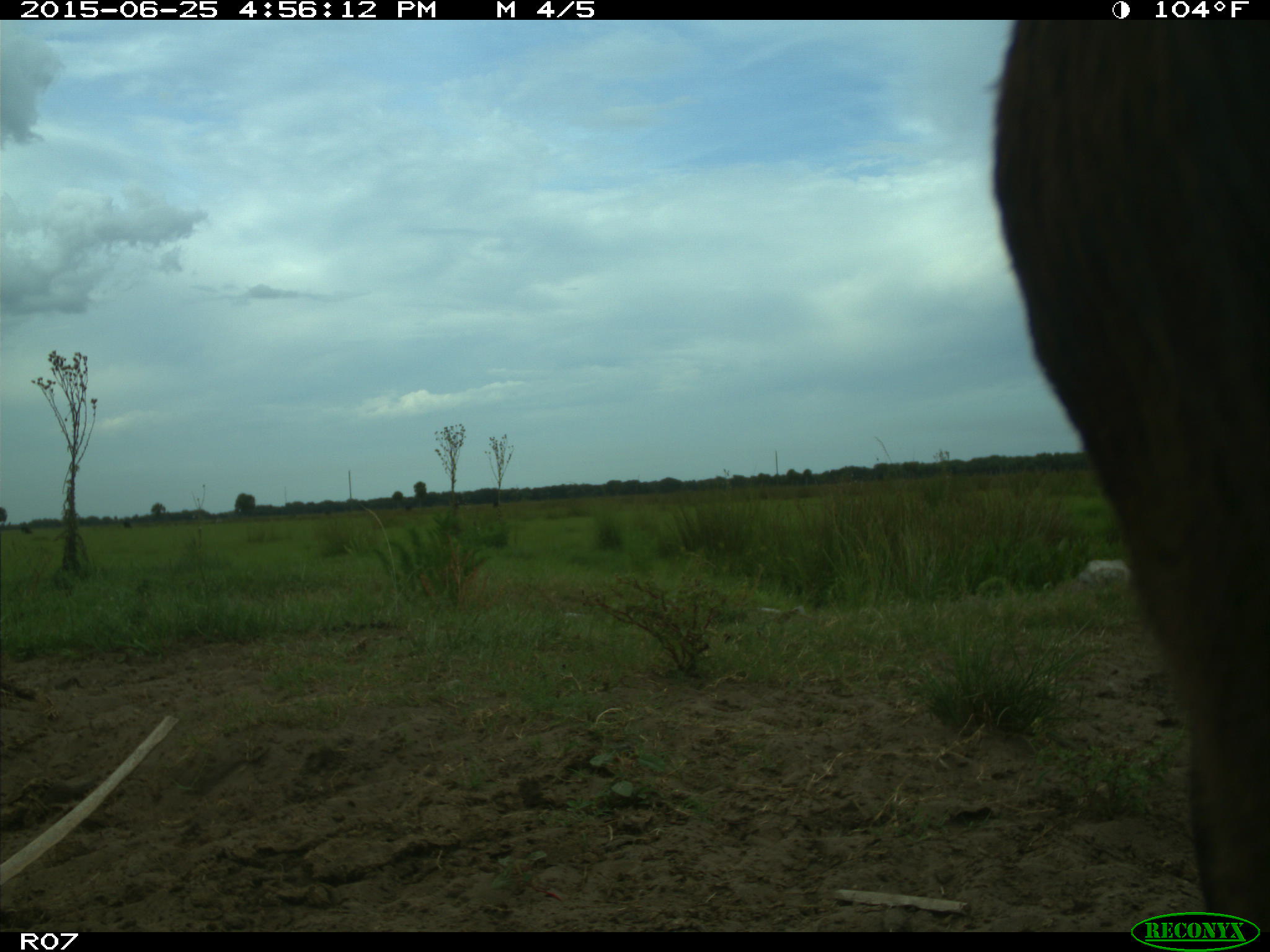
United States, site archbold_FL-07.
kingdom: Animalia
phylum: Chordata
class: Mammalia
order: Artiodactyla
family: Bovidae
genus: Bos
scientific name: Bos taurus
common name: domestic cow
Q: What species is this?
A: Bos taurus (domestic cow).